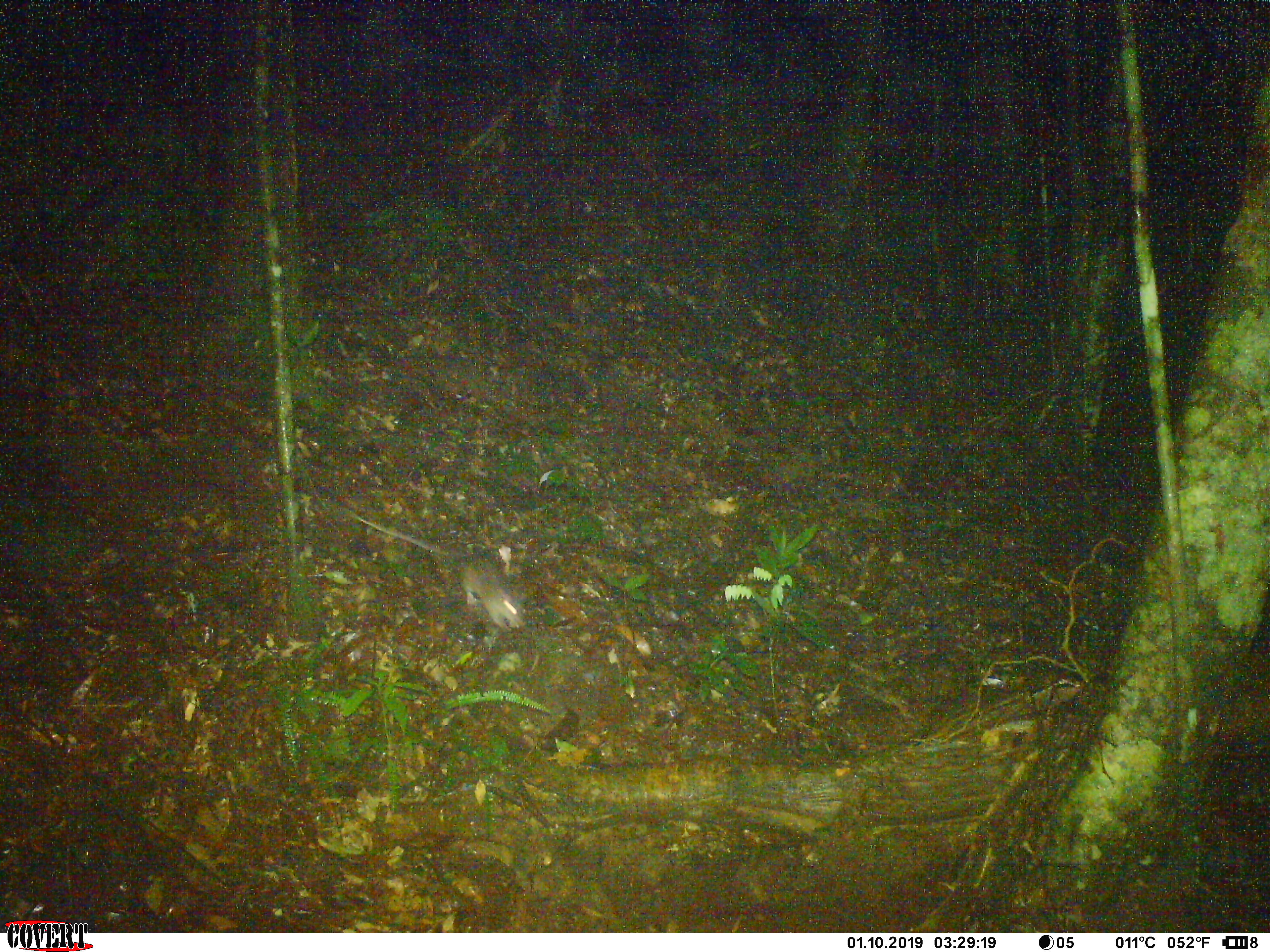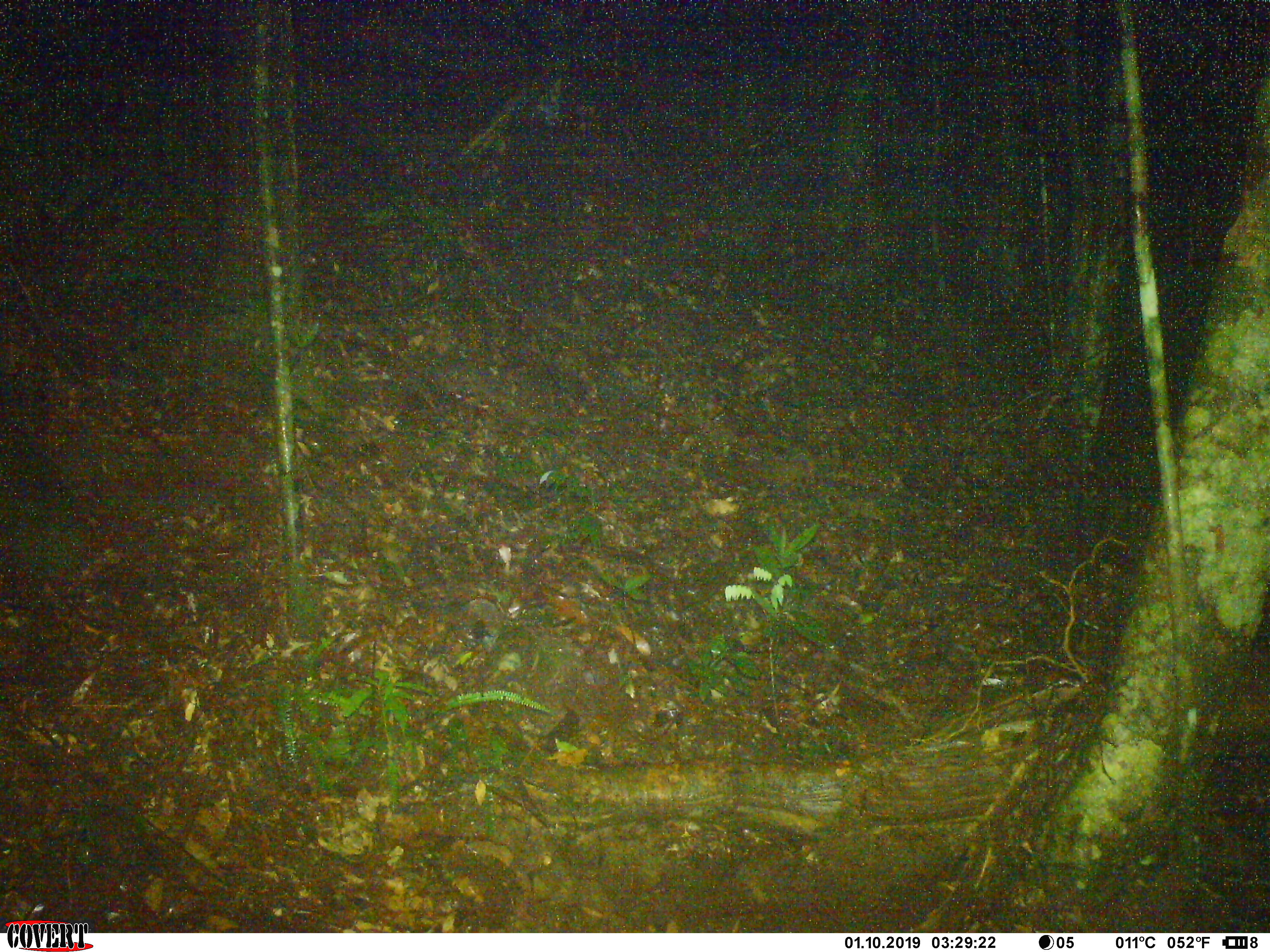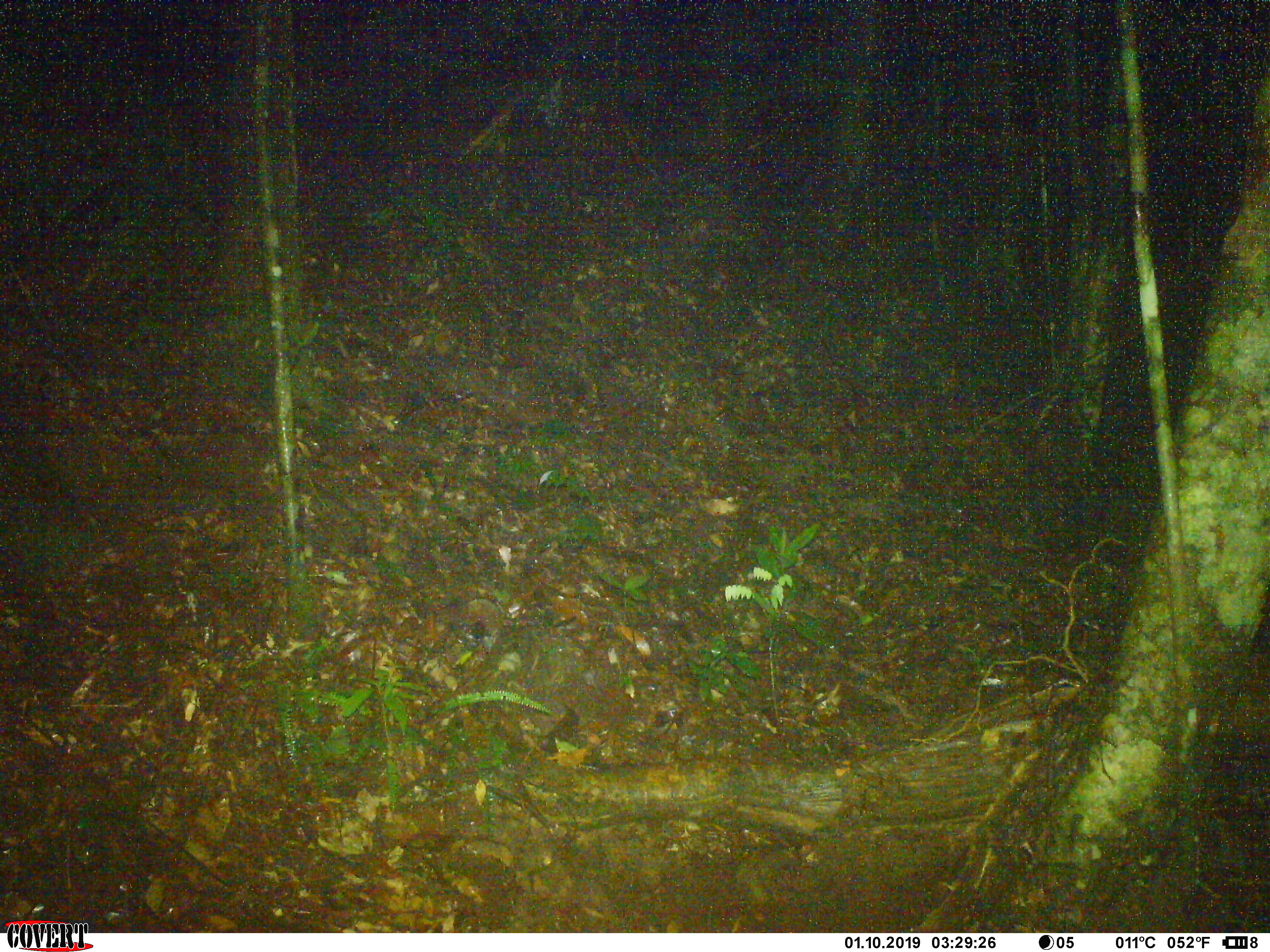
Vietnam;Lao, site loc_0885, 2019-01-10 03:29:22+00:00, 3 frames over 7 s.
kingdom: Animalia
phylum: Chordata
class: Mammalia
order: Rodentia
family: Muridae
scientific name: Muridae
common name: old-world mice and rats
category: unidentified murid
Unidentified murid (old-world mice and rats) (Muridae). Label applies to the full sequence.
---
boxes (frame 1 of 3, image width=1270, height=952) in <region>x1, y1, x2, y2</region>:
unidentified murid: <region>337, 502, 530, 636</region>